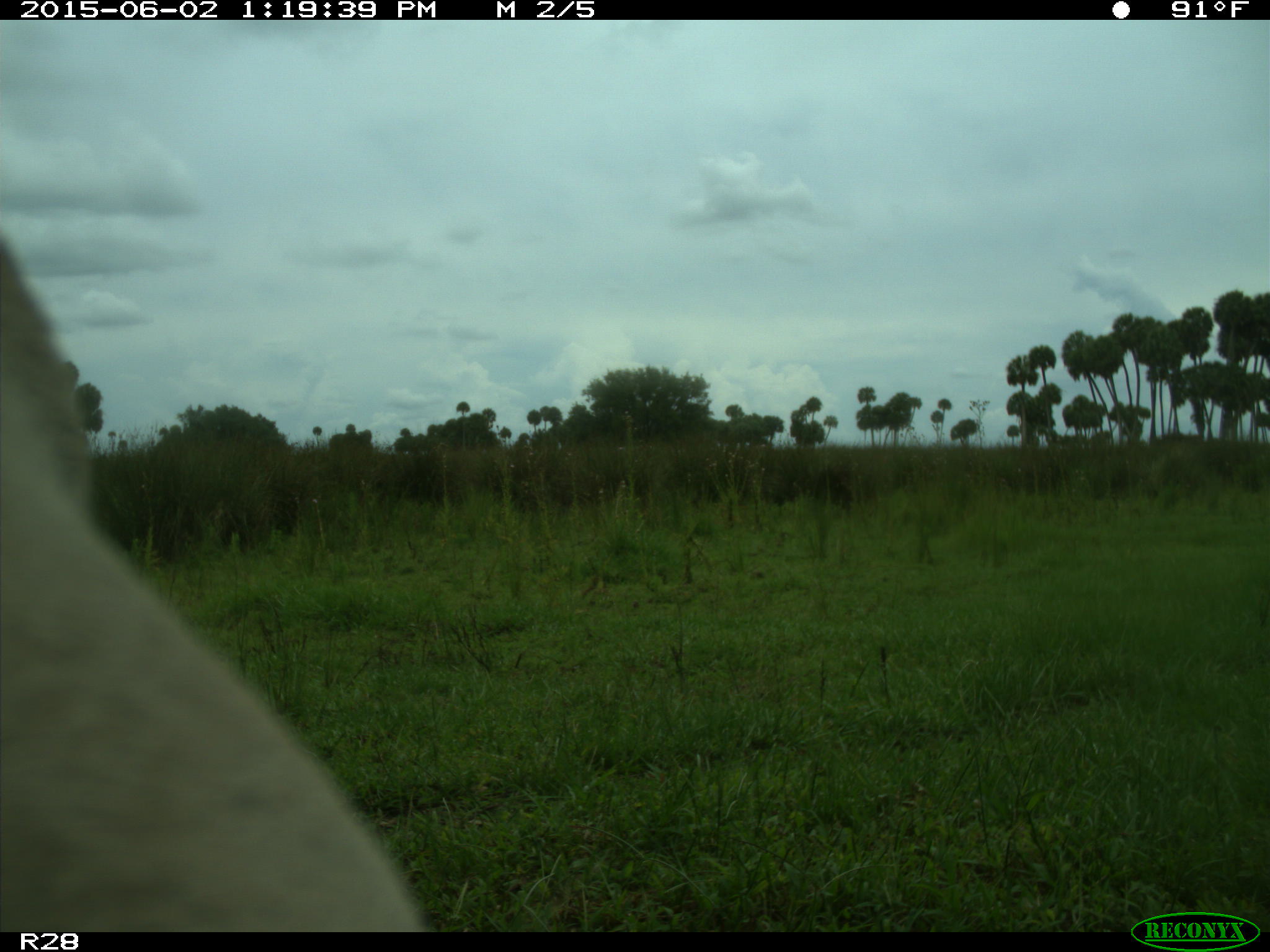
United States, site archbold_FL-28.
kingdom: Animalia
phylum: Chordata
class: Mammalia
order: Artiodactyla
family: Bovidae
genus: Bos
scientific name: Bos taurus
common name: domestic cow